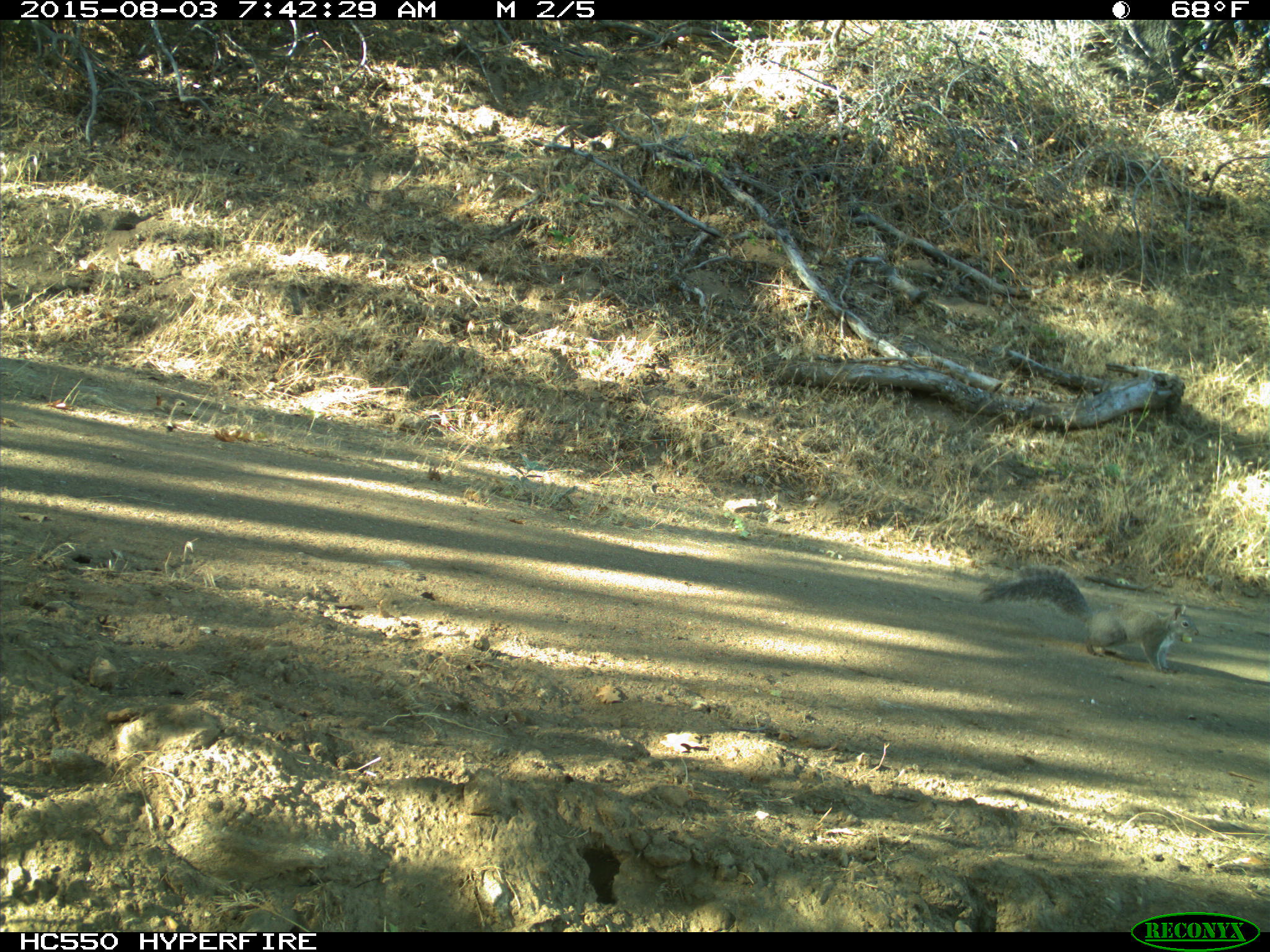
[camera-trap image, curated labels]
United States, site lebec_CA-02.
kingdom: Animalia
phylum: Chordata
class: Mammalia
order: Rodentia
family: Sciuridae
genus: Sciurus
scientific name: Sciurus carolinensis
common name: eastern gray squirrel